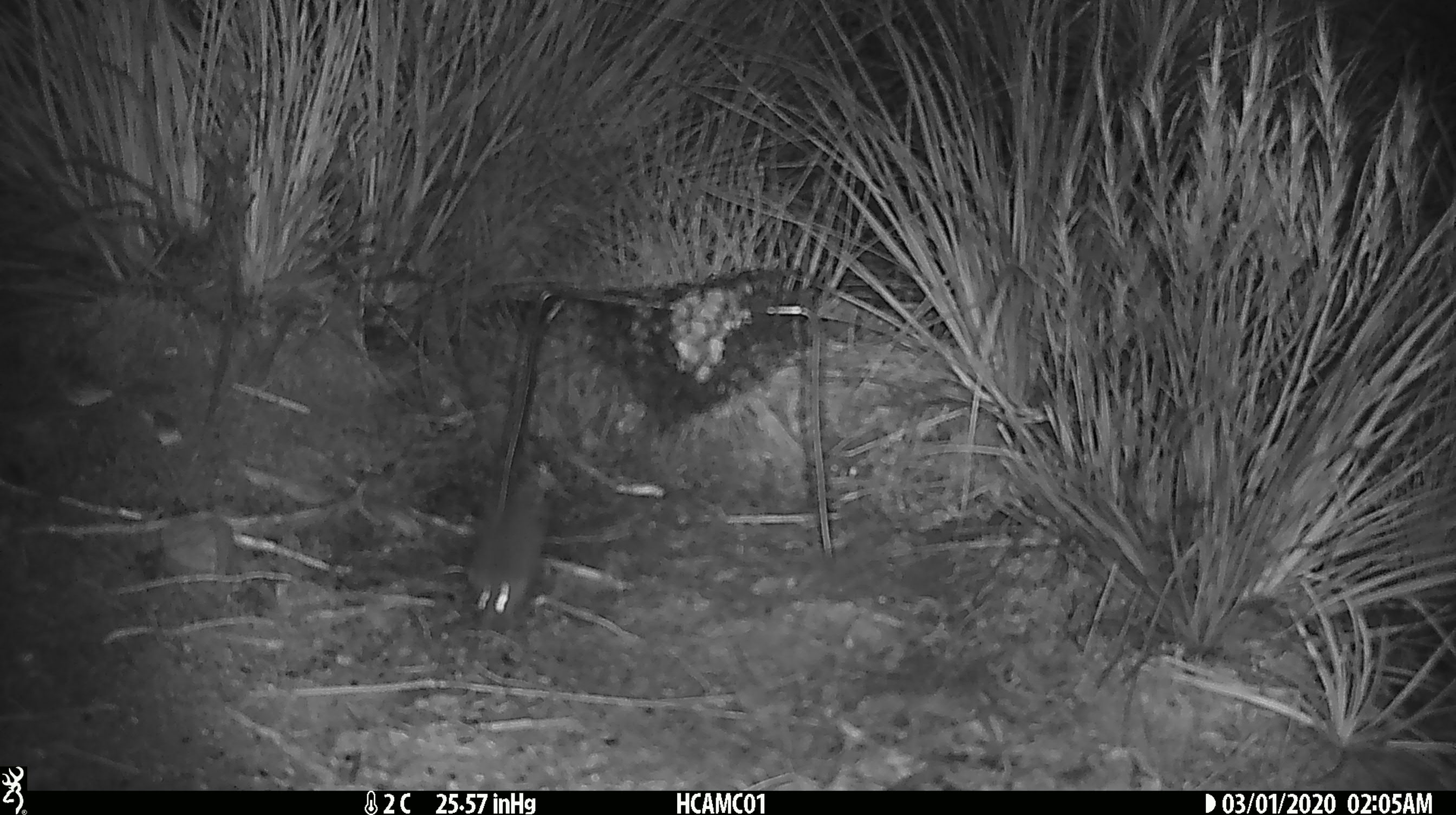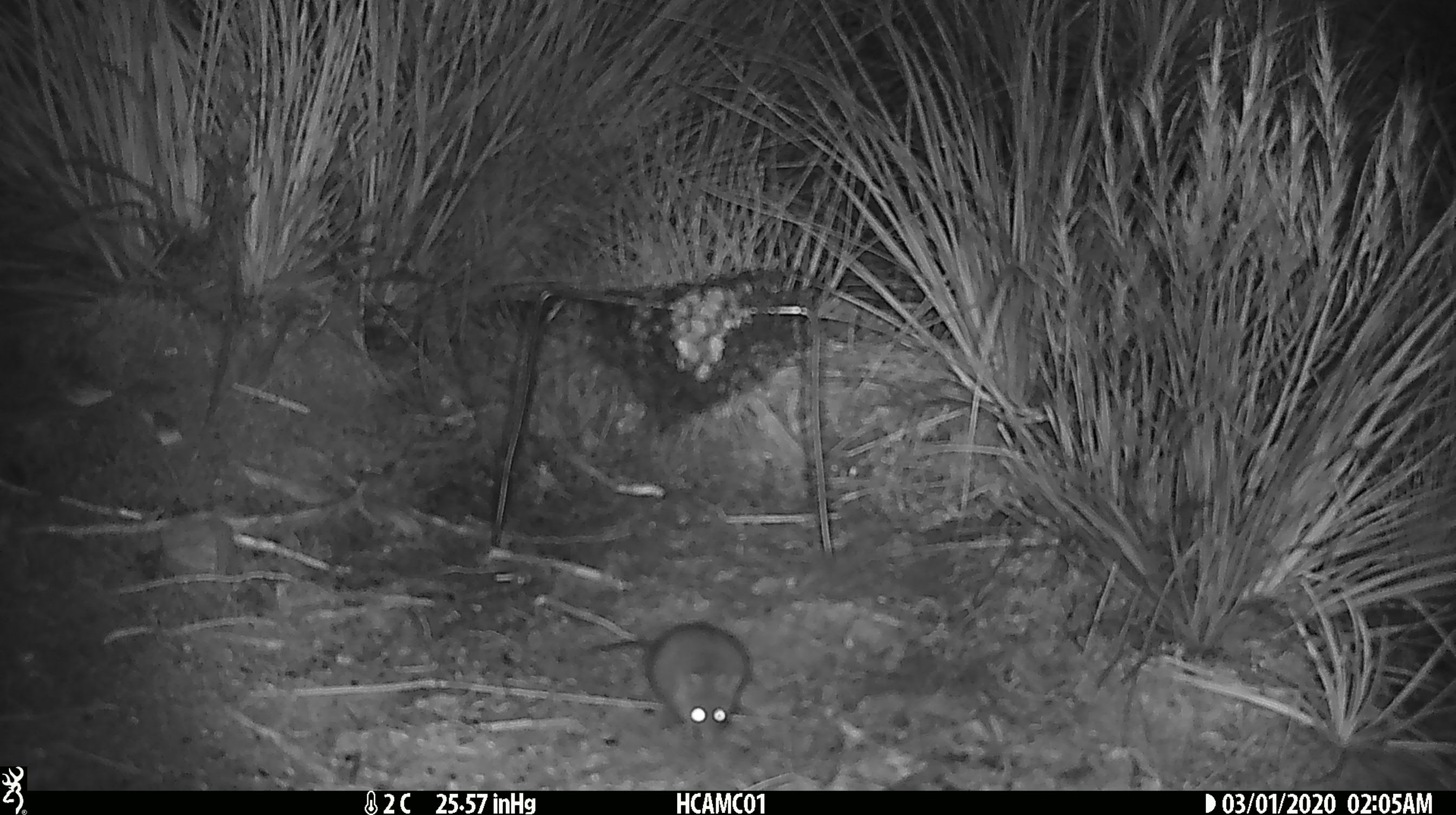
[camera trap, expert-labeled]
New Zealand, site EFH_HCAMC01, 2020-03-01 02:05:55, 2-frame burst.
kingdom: Animalia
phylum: Chordata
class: Mammalia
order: Rodentia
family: Muridae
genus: Mus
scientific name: Mus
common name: mouse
Mouse (Mus).